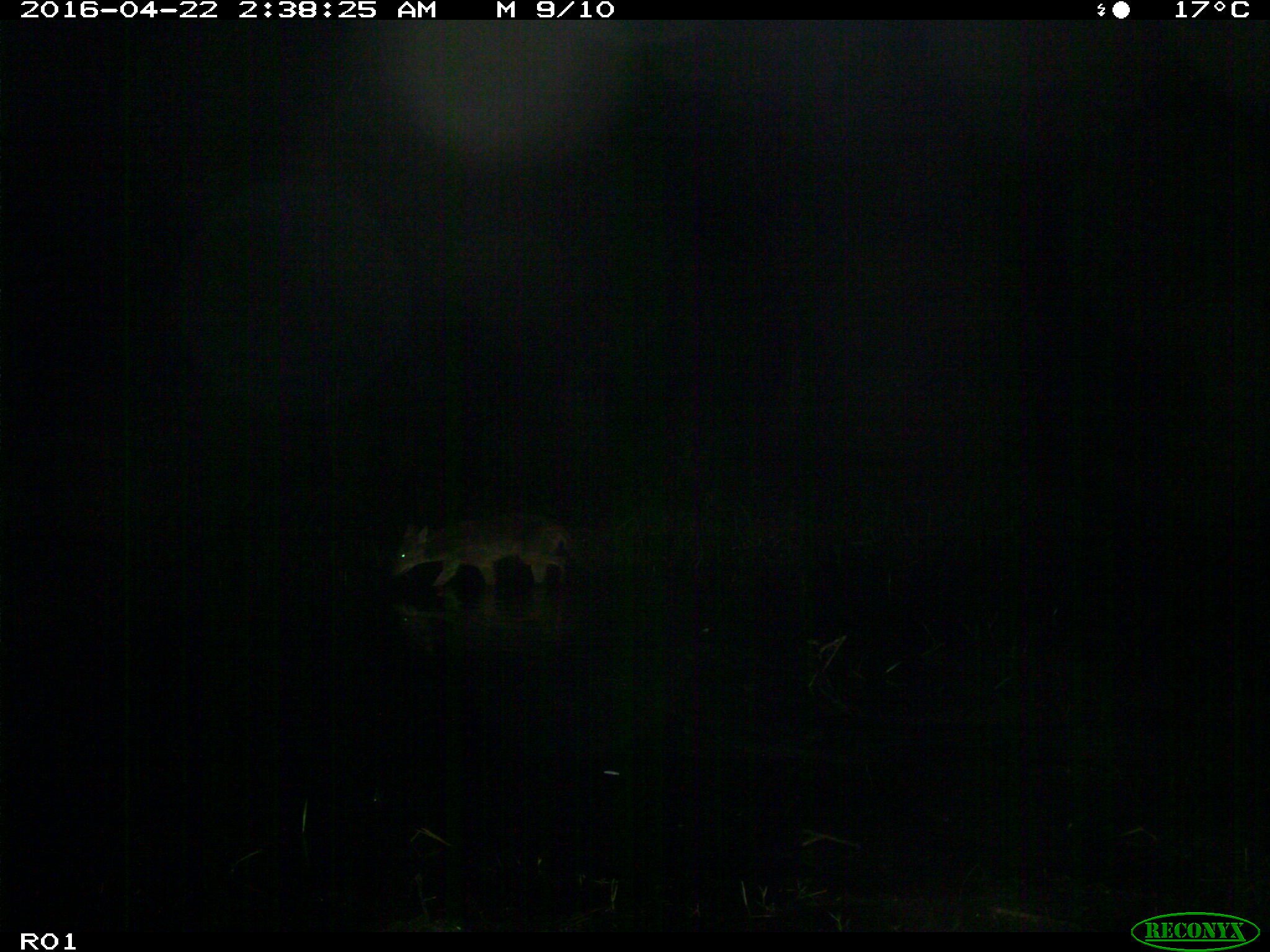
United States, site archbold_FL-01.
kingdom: Animalia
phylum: Chordata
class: Mammalia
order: Carnivora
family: Canidae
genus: Canis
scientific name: Canis latrans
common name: coyote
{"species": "Canis latrans (coyote)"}